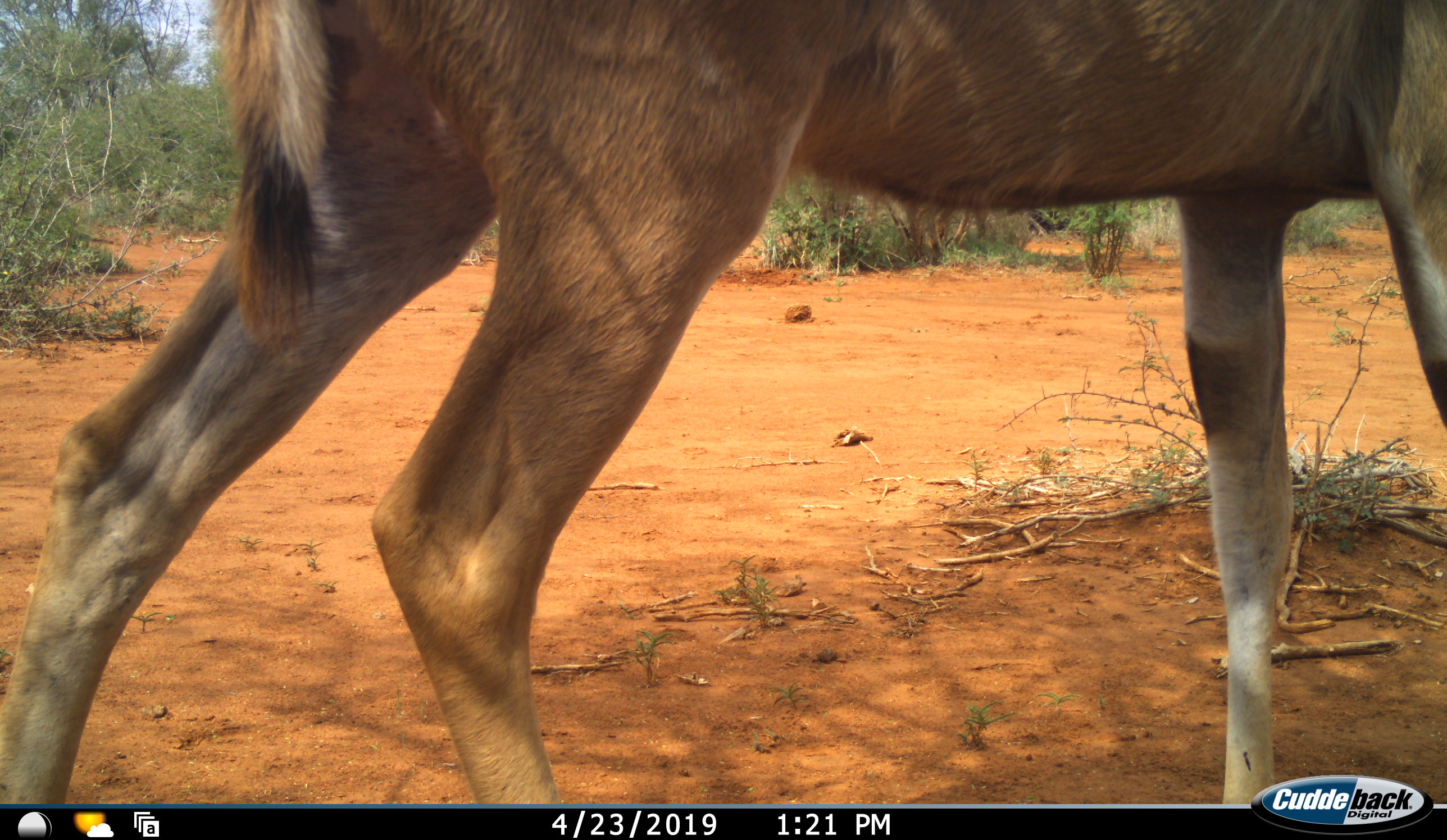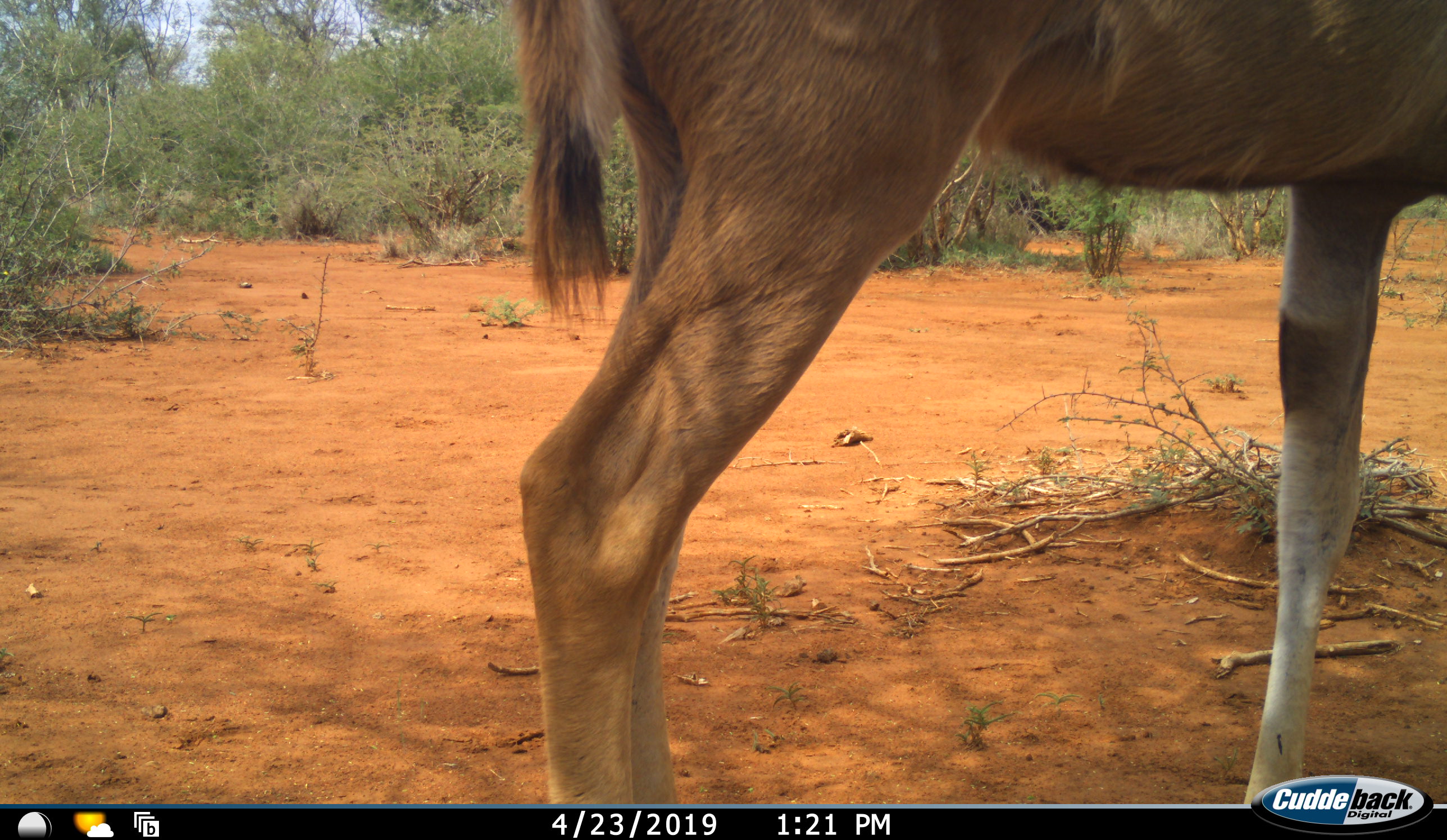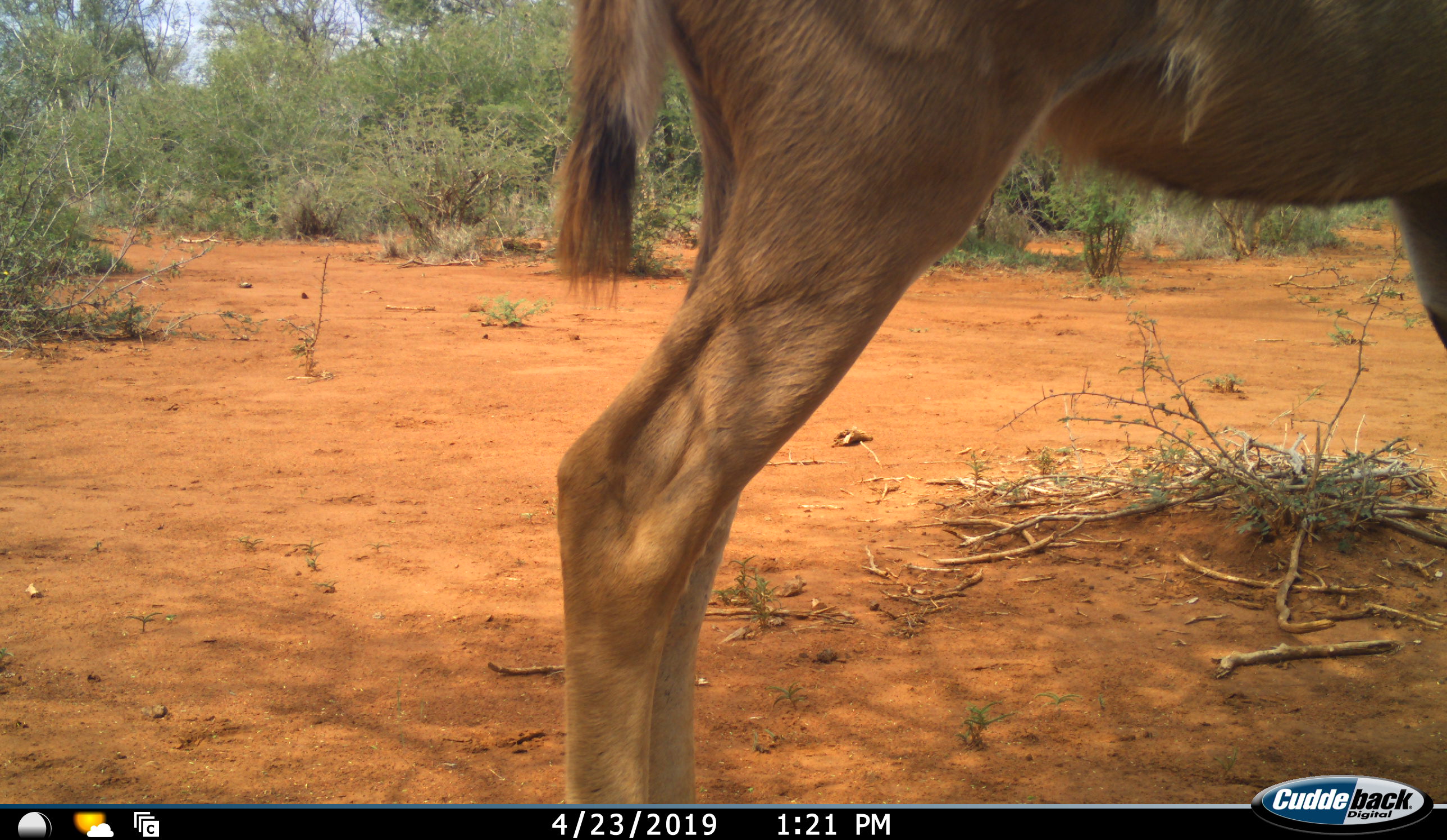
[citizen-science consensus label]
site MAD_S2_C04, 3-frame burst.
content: unidentified animal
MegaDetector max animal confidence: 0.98